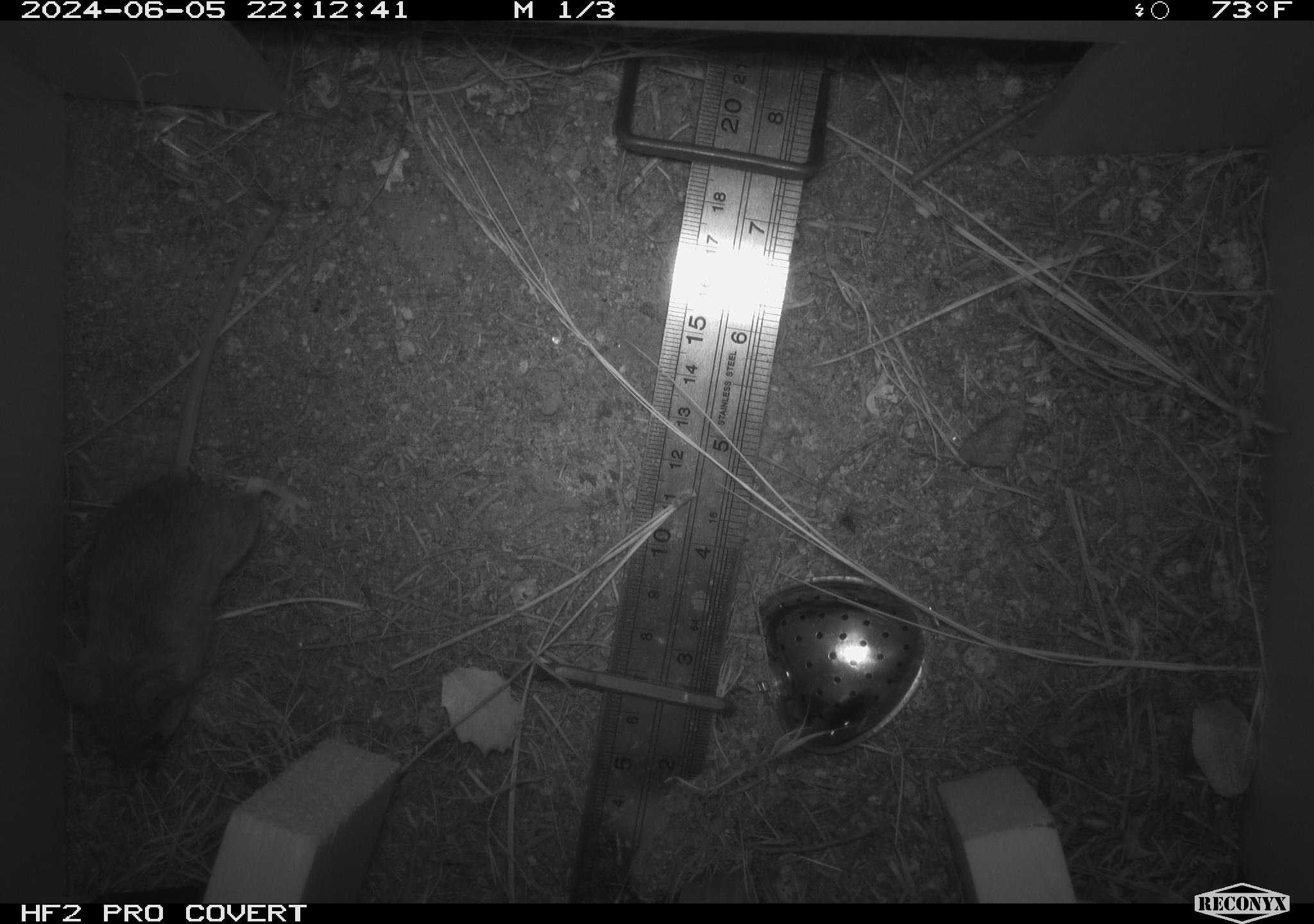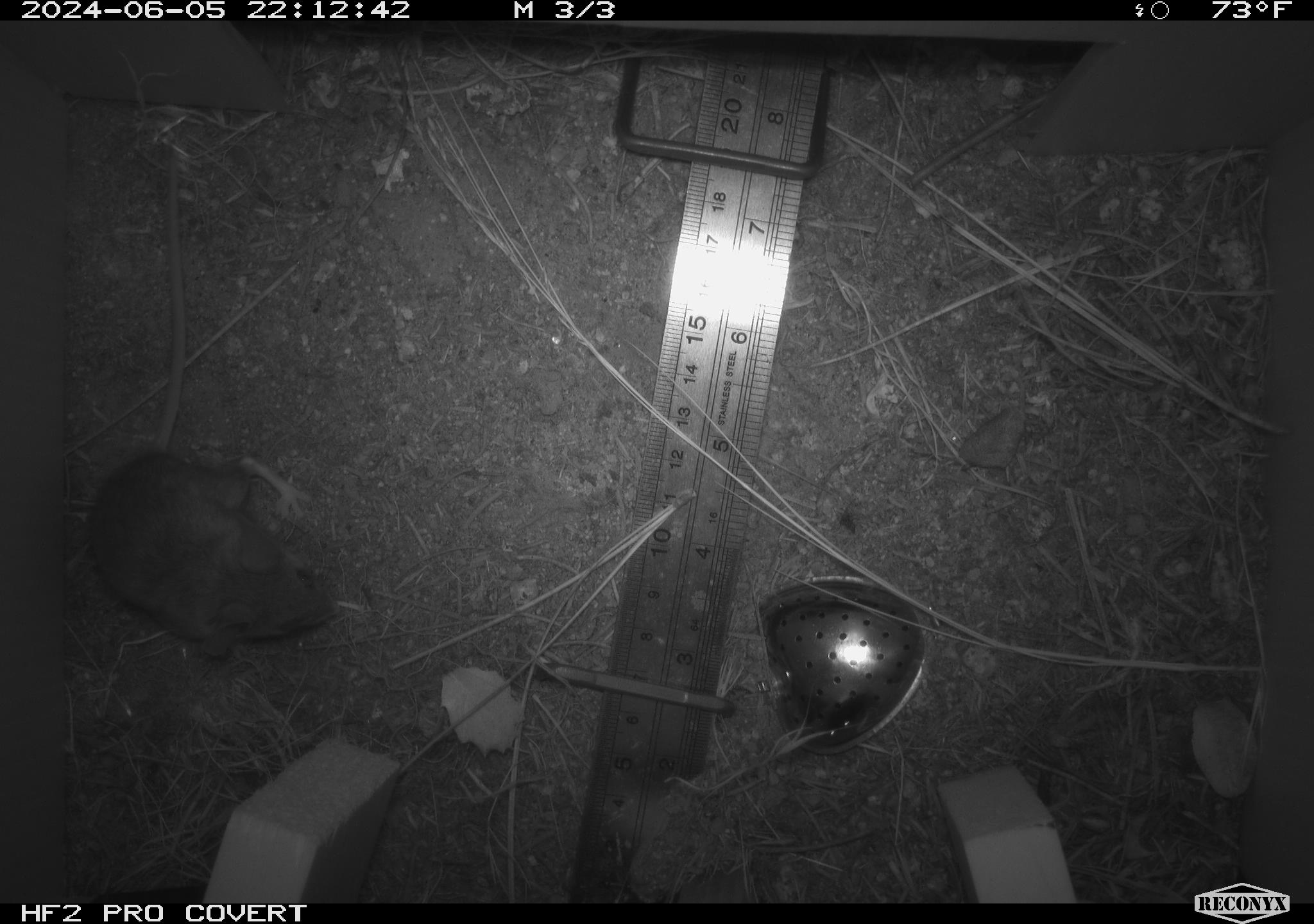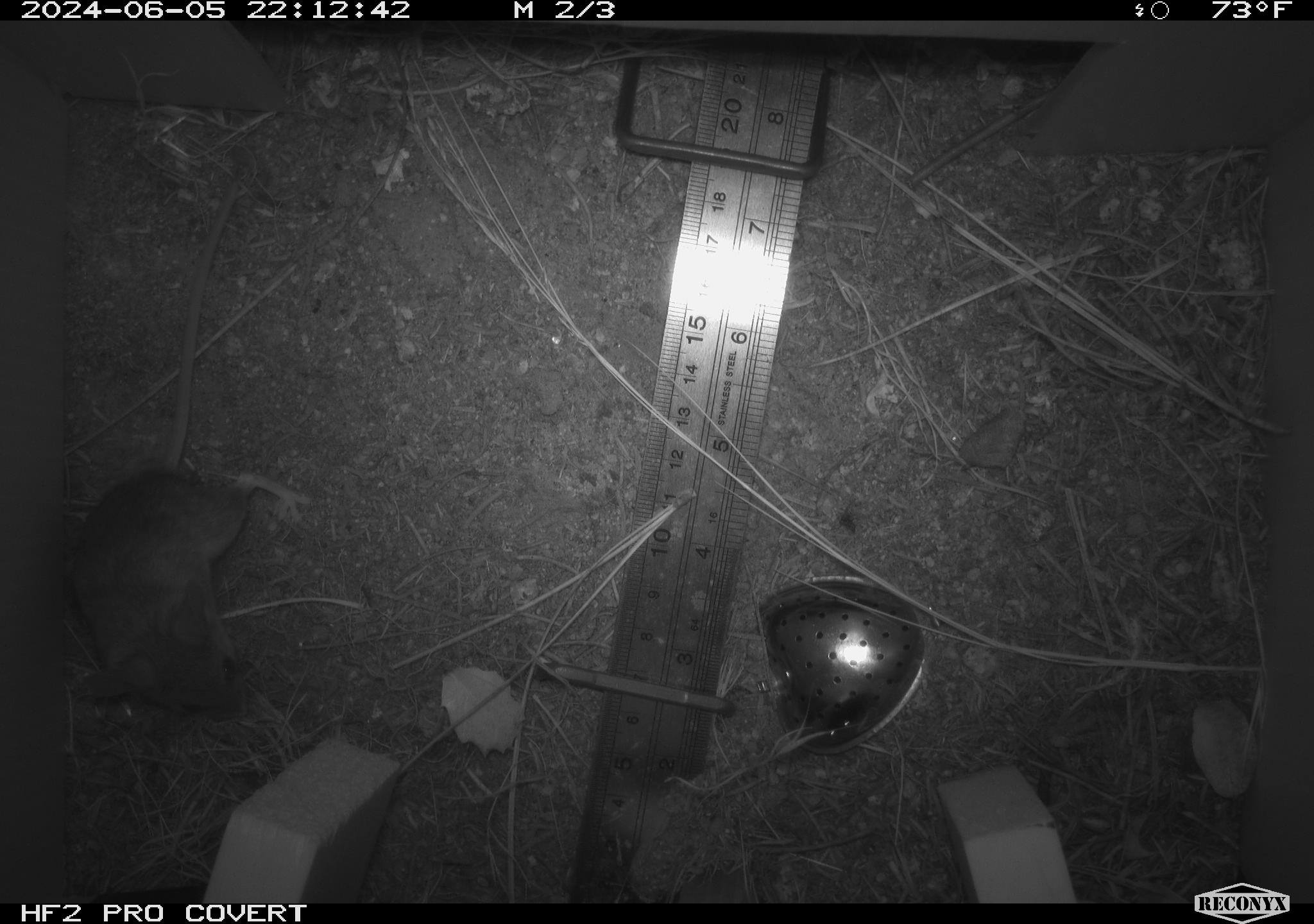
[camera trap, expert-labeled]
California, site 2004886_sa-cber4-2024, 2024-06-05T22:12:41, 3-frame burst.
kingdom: Animalia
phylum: Chordata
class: Mammalia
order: Rodentia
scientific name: Rodentia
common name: mouse species